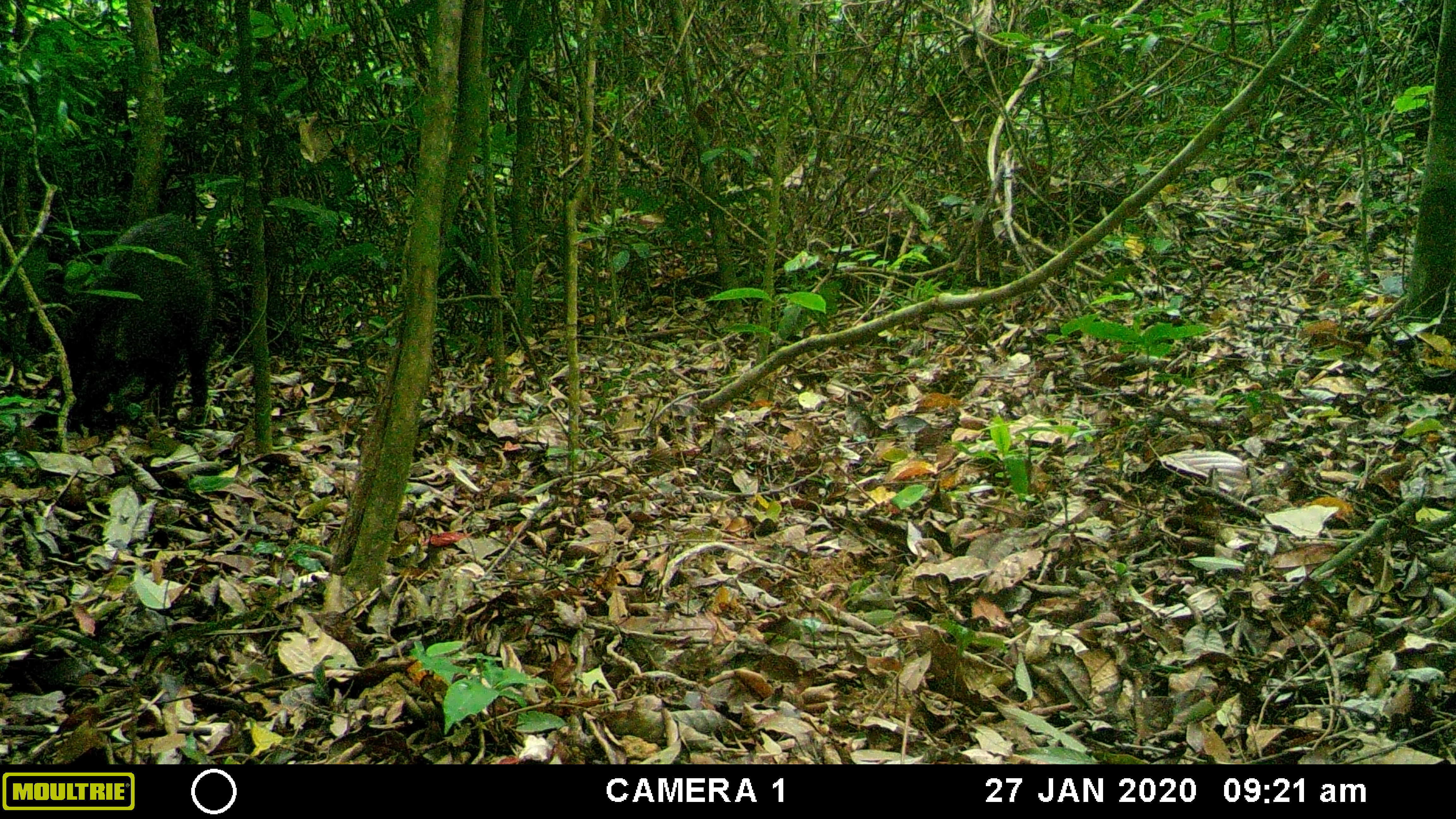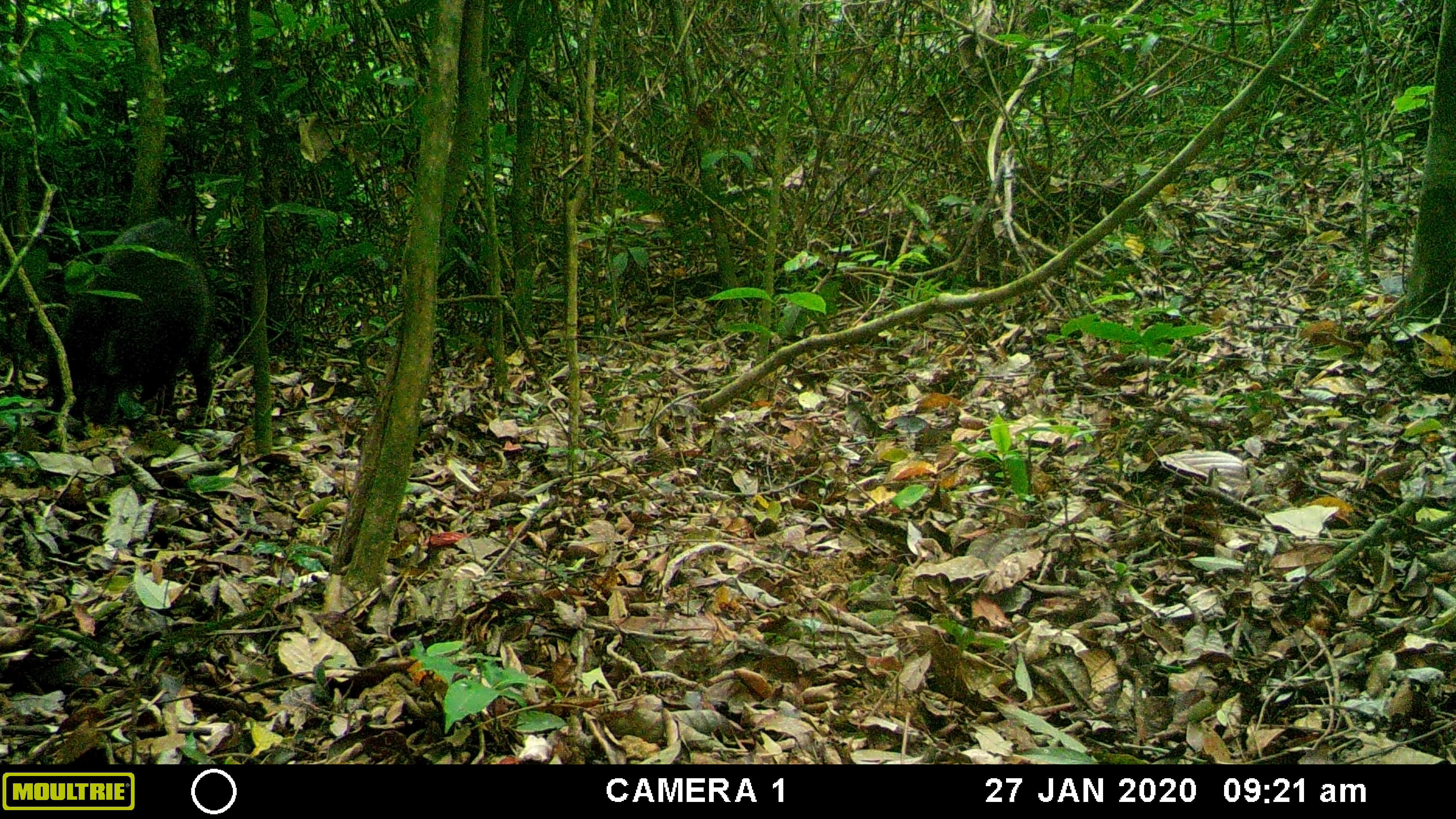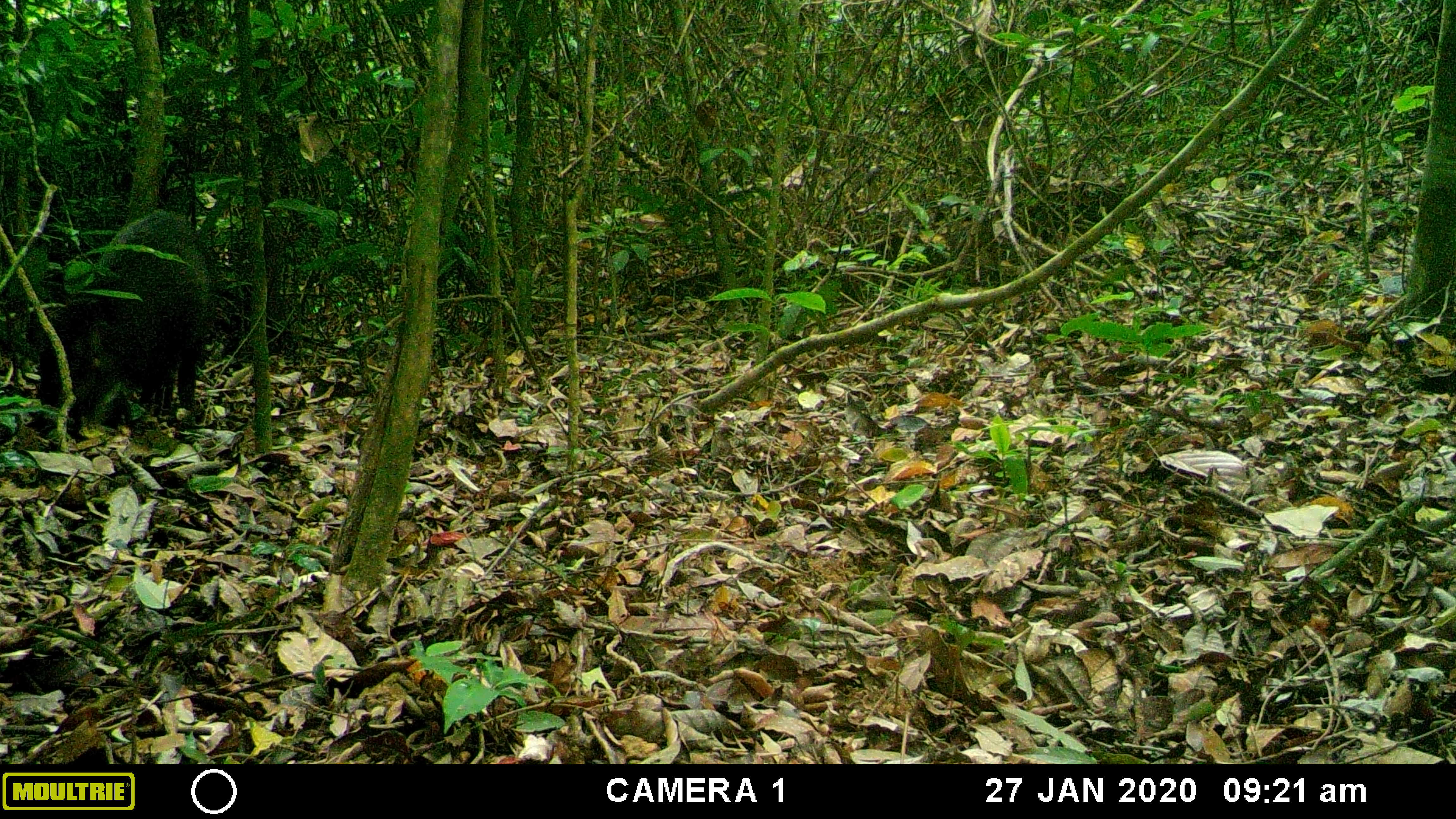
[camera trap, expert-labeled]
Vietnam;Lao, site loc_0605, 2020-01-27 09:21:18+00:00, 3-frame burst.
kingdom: Animalia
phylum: Chordata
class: Mammalia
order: Artiodactyla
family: Suidae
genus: Sus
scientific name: Sus scrofa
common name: eurasian wild pig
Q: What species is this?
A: Eurasian wild pig (Sus scrofa).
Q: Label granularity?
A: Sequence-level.